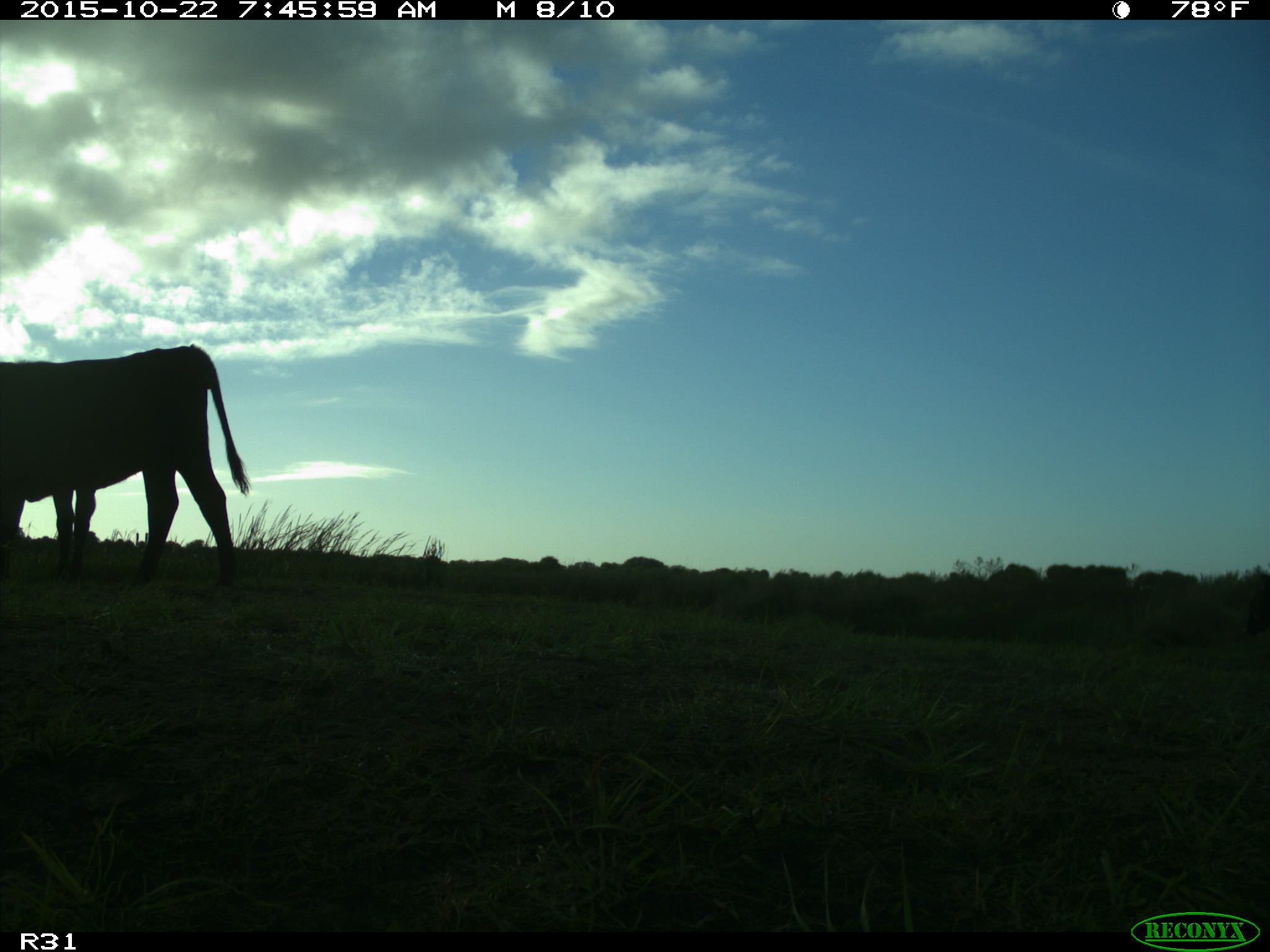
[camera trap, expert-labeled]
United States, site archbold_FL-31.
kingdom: Animalia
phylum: Chordata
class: Mammalia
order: Artiodactyla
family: Bovidae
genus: Bos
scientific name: Bos taurus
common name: domestic cow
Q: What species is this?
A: Bos taurus (domestic cow).